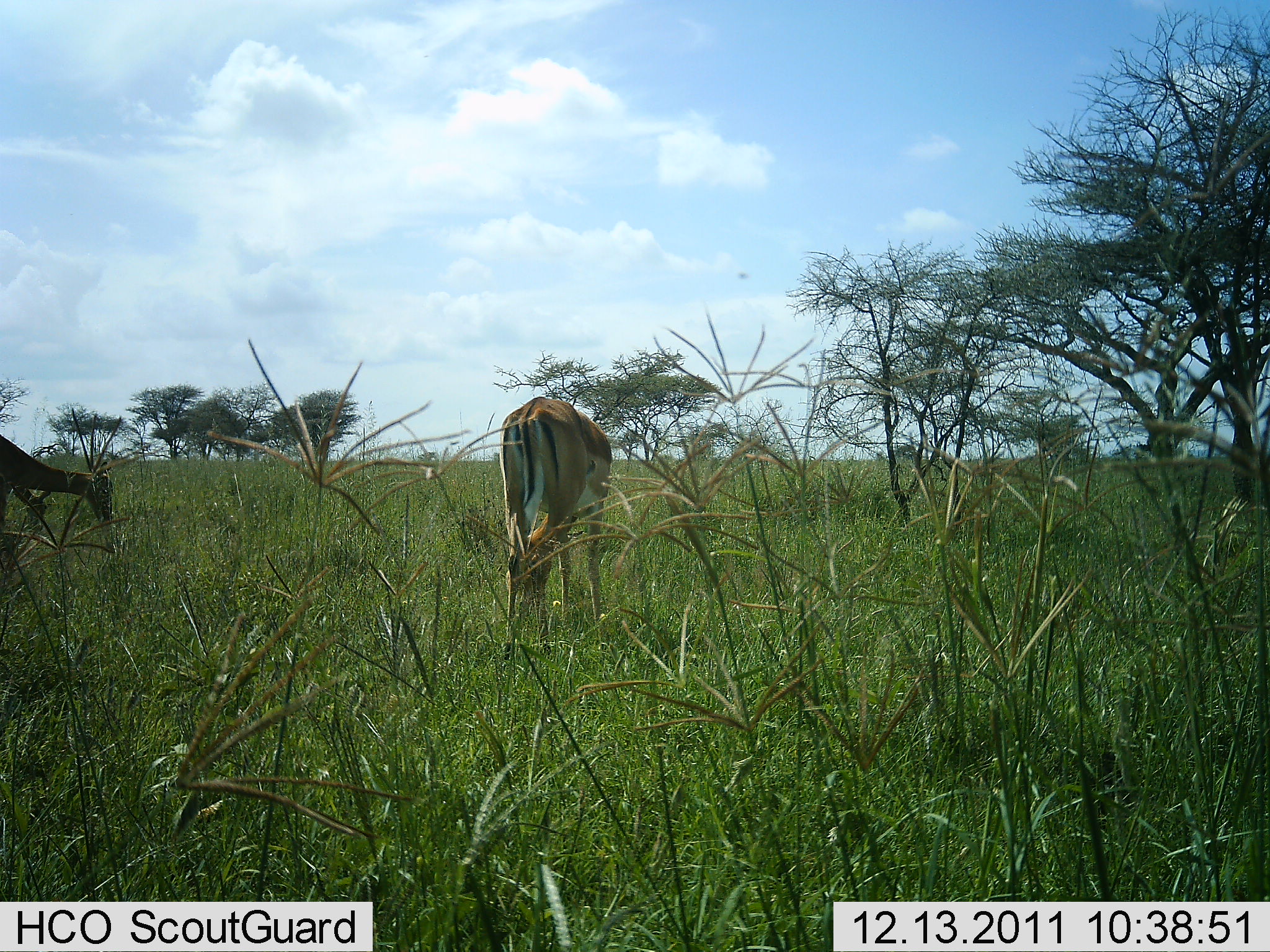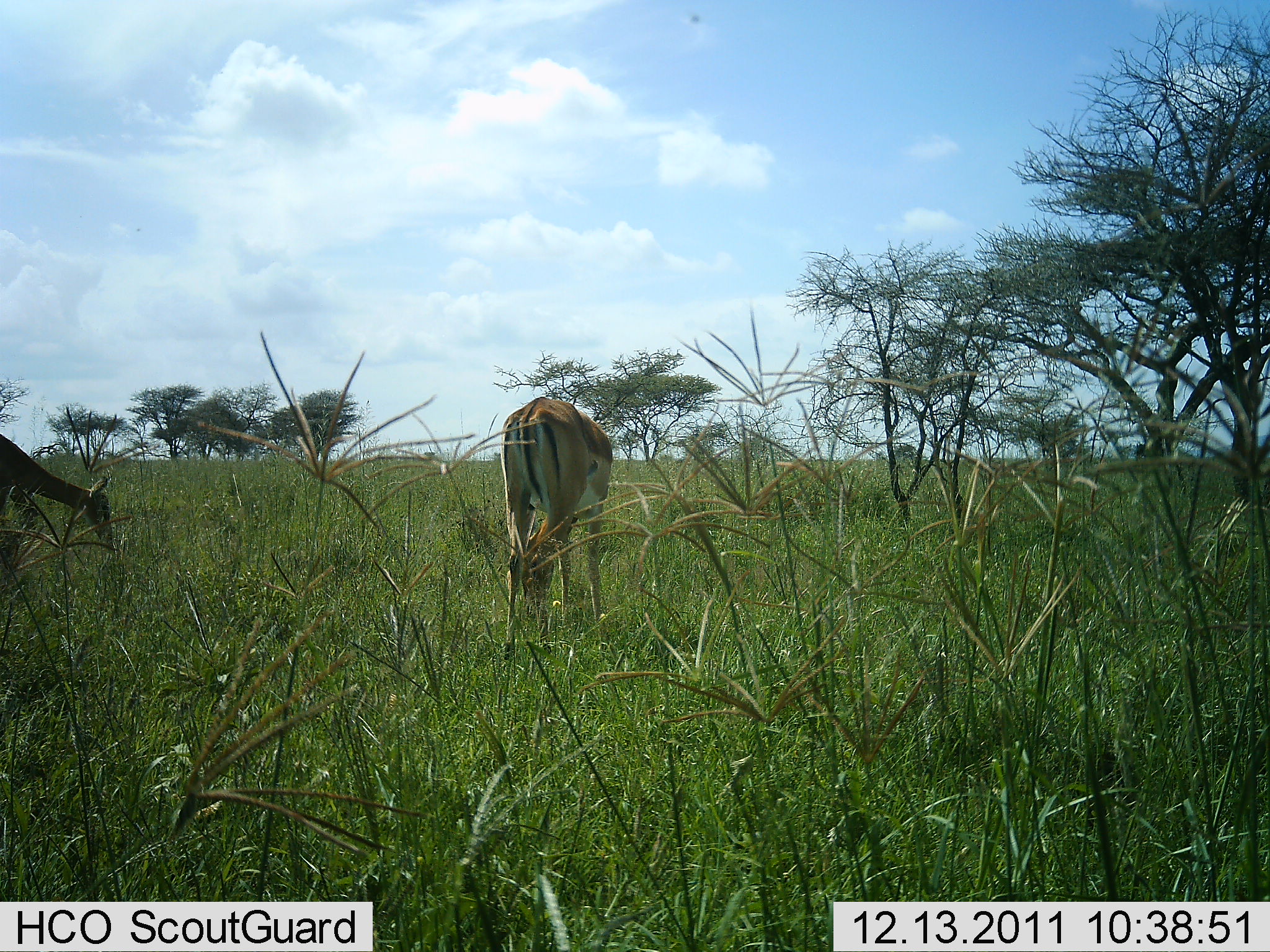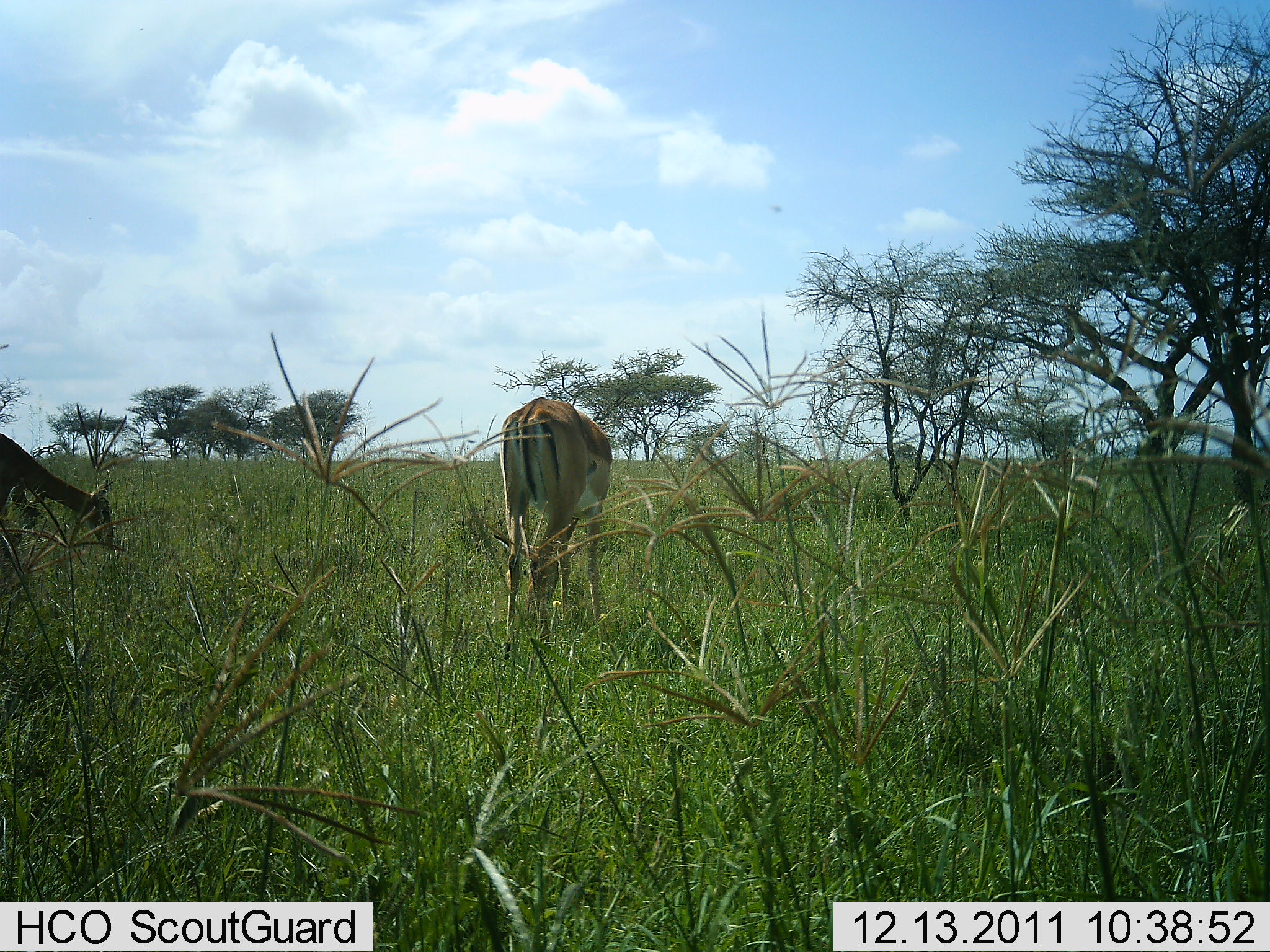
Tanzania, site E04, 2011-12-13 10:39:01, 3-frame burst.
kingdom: Animalia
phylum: Chordata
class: Mammalia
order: Artiodactyla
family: Bovidae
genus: Aepyceros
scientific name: Aepyceros melampus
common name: impala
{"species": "impala (Aepyceros melampus)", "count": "2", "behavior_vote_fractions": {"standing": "10%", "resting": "0%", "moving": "0%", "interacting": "0%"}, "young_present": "0%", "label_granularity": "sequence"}